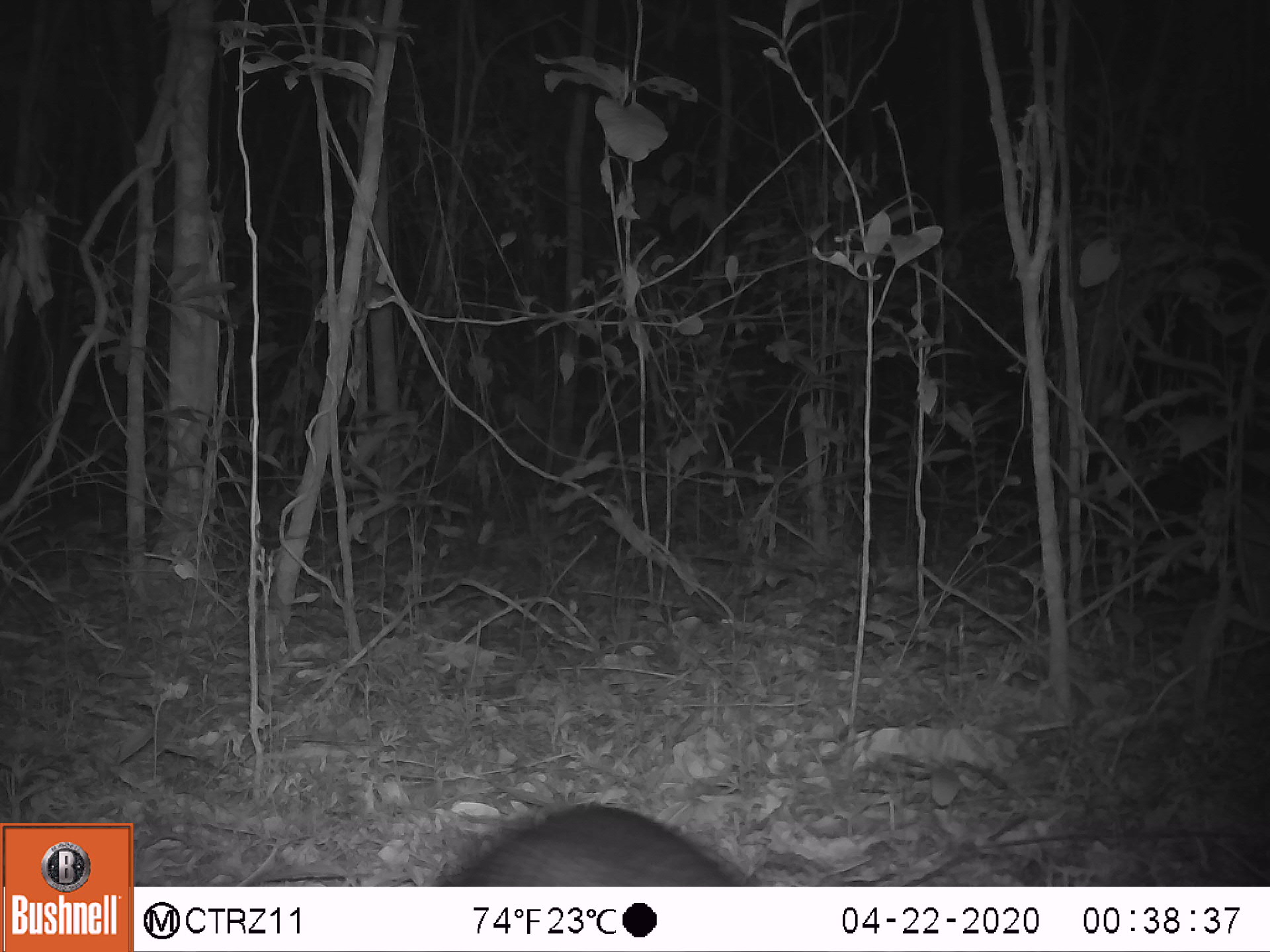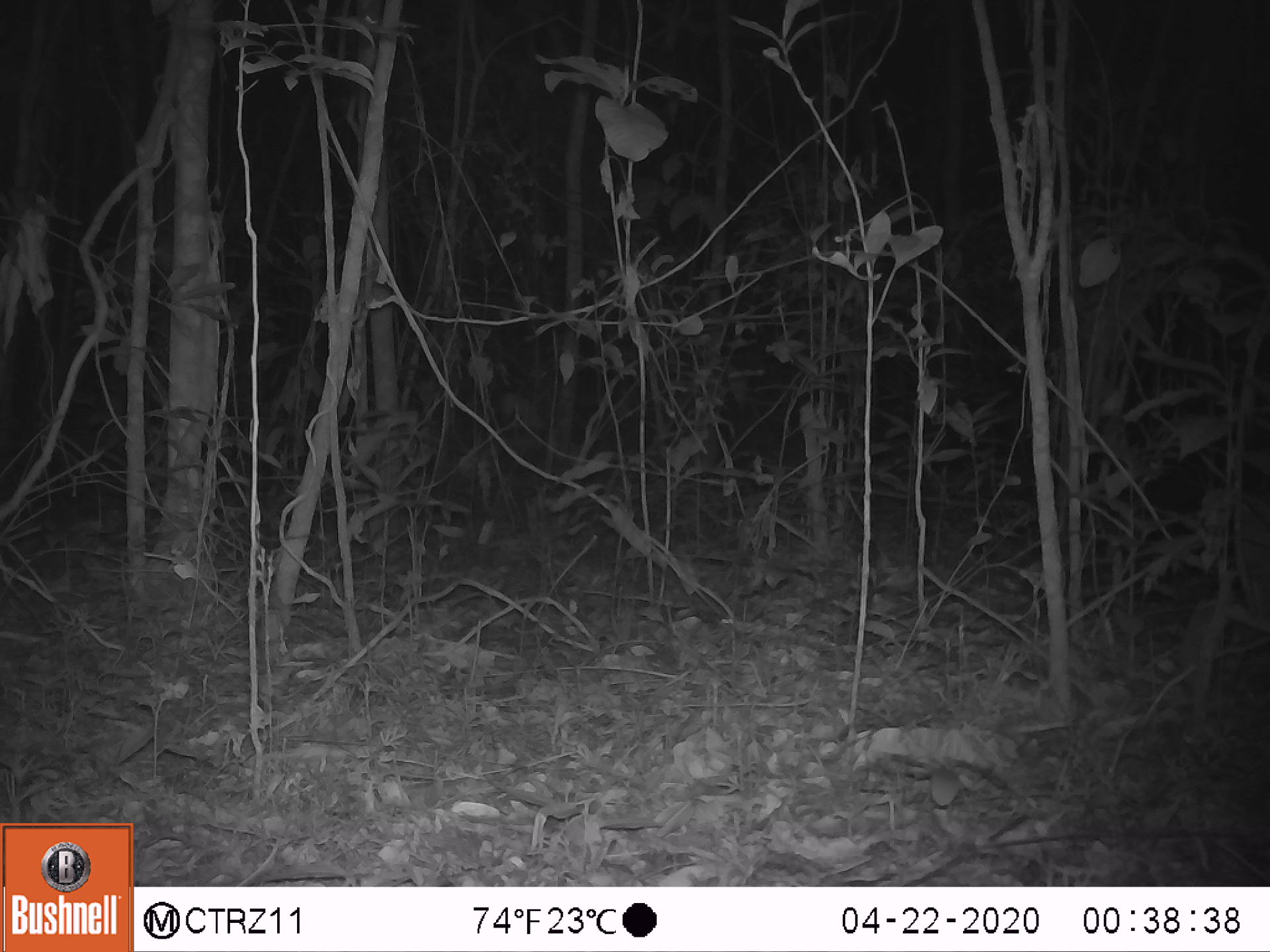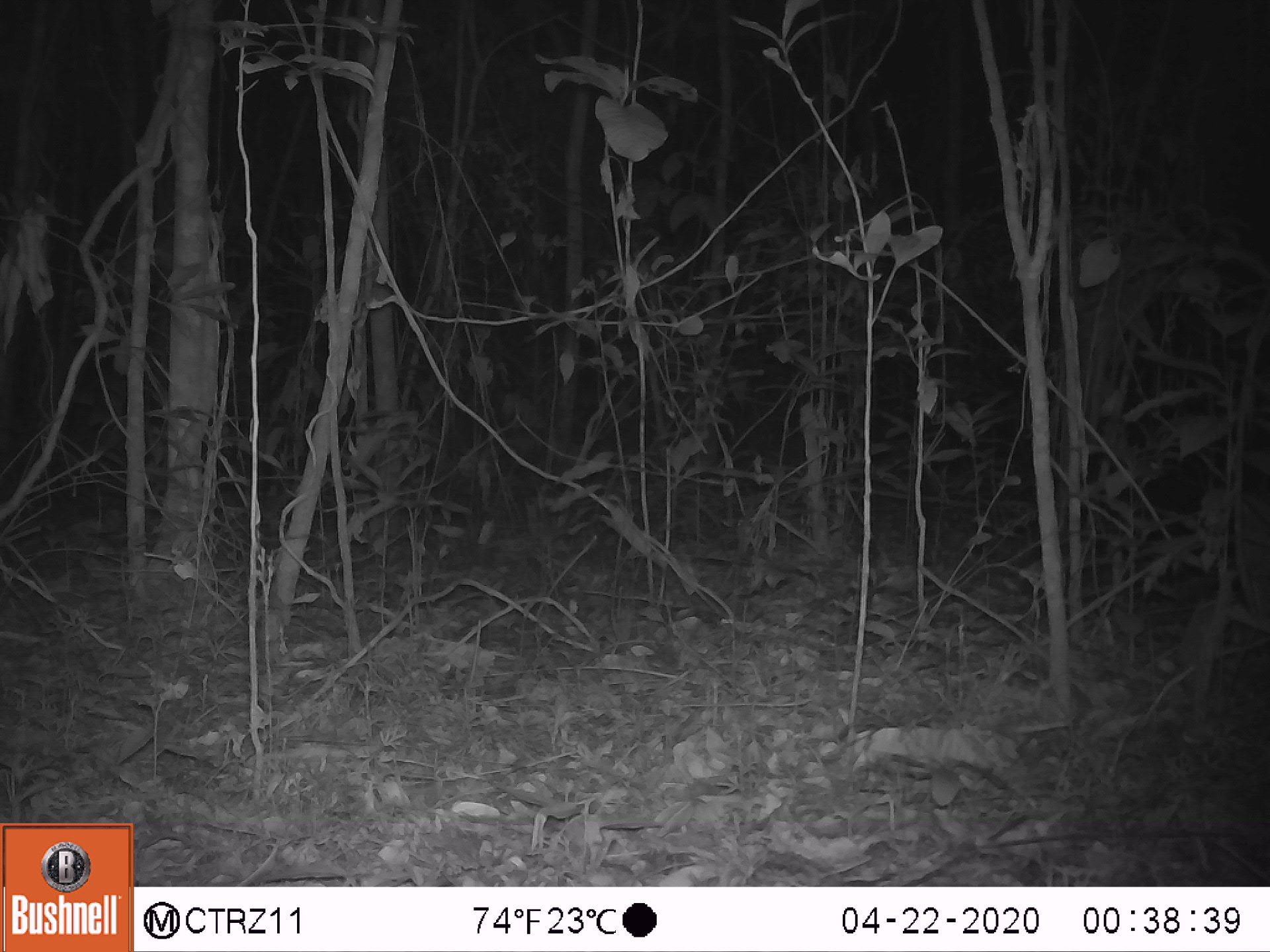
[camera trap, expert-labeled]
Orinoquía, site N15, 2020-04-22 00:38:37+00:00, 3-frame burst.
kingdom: Animalia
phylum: Chordata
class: Mammalia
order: Cingulata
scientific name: Cingulata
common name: armadillo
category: unknown armadillo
Unknown armadillo (armadillo) (Cingulata).